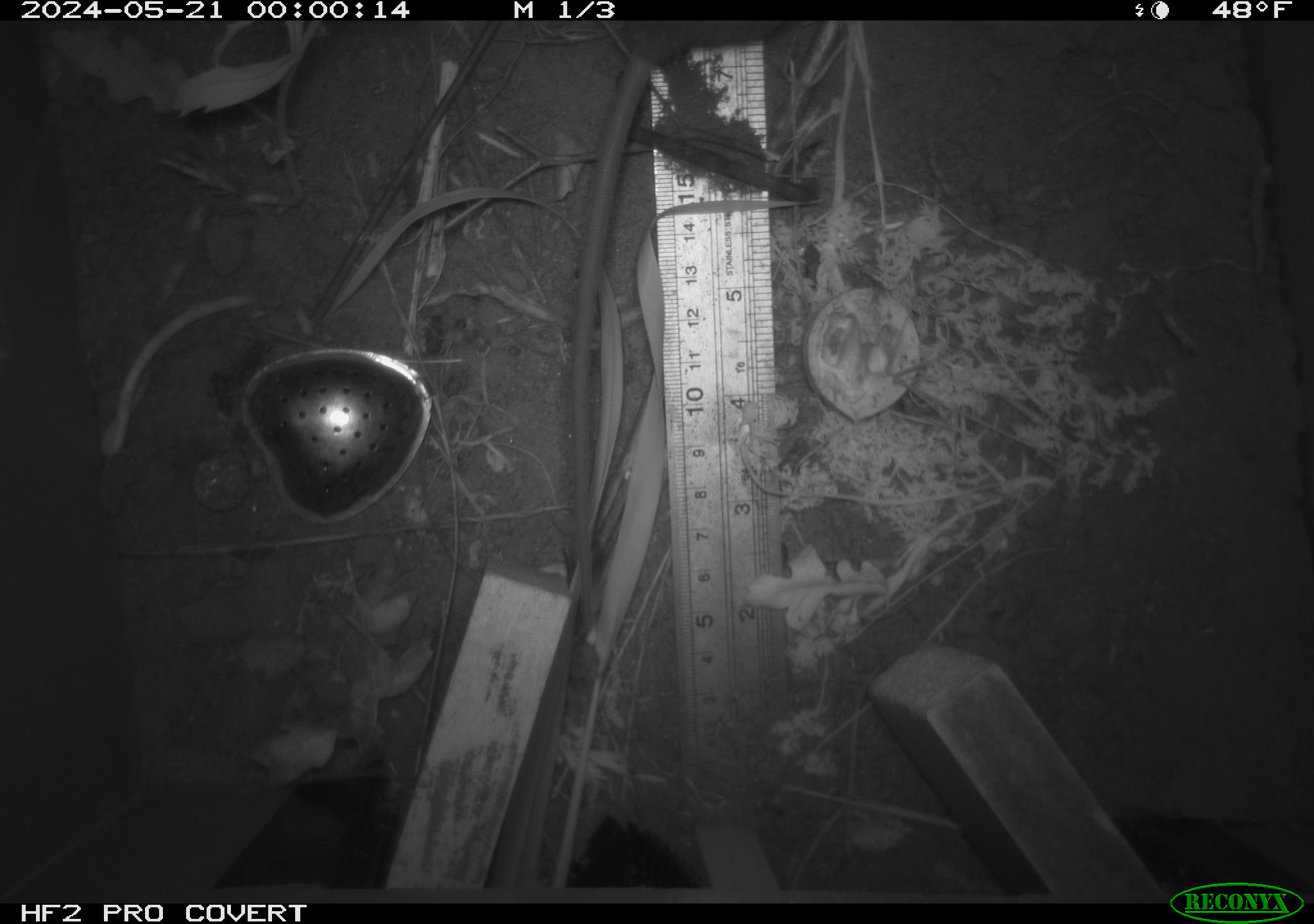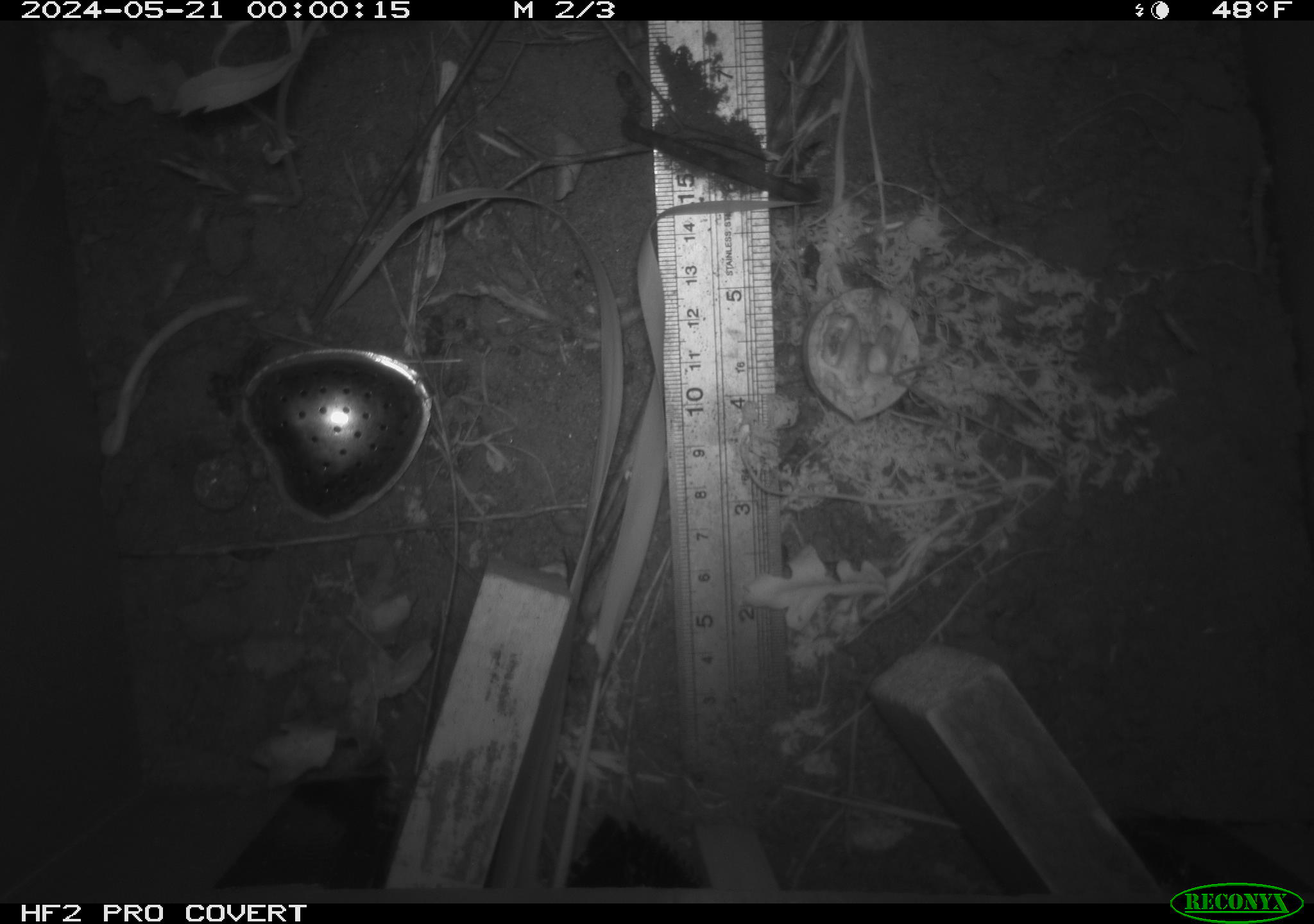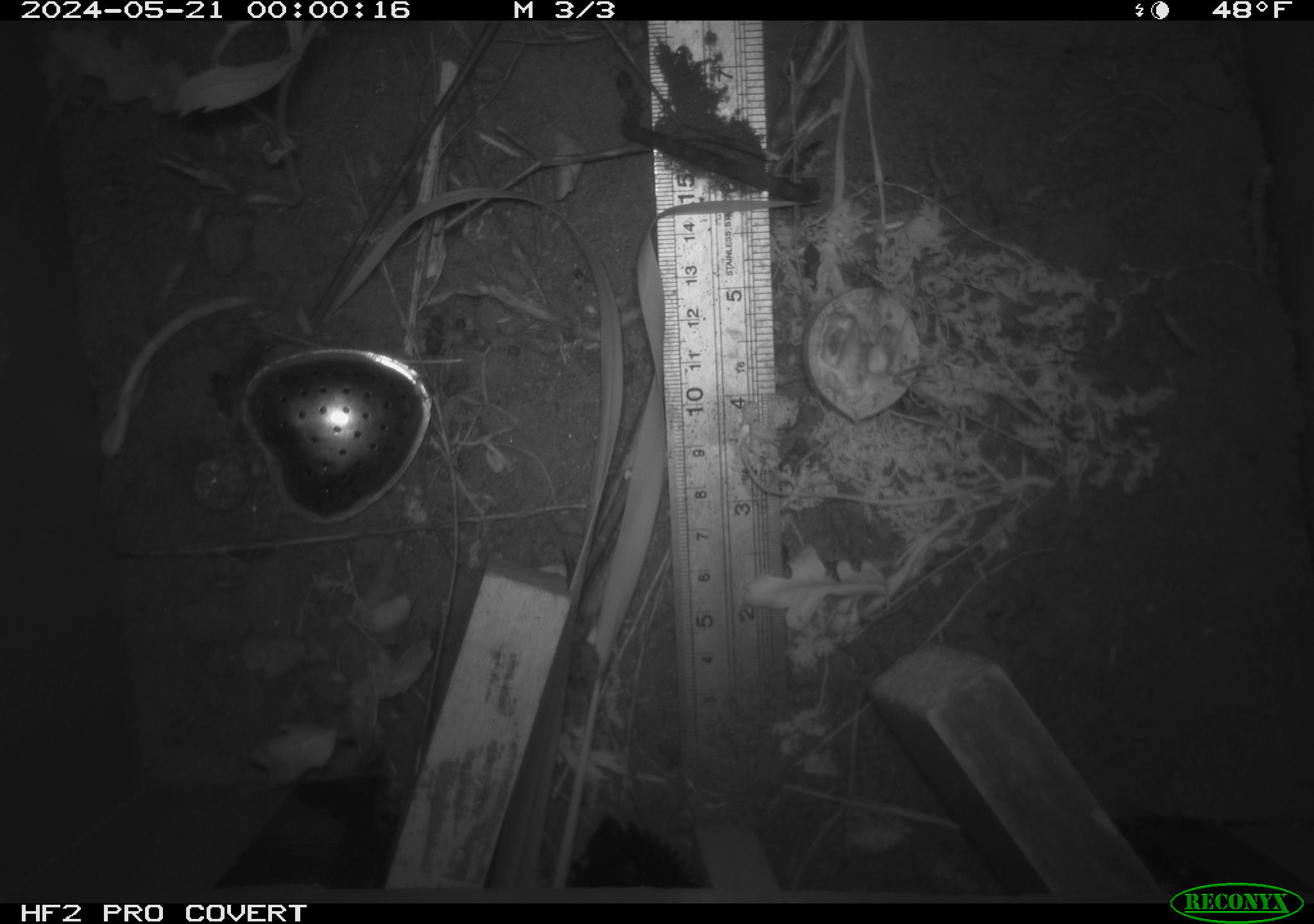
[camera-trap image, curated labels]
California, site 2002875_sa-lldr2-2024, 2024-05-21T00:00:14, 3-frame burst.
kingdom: Animalia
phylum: Chordata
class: Mammalia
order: Rodentia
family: Muridae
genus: Rattus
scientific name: Rattus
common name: rat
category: rattus species